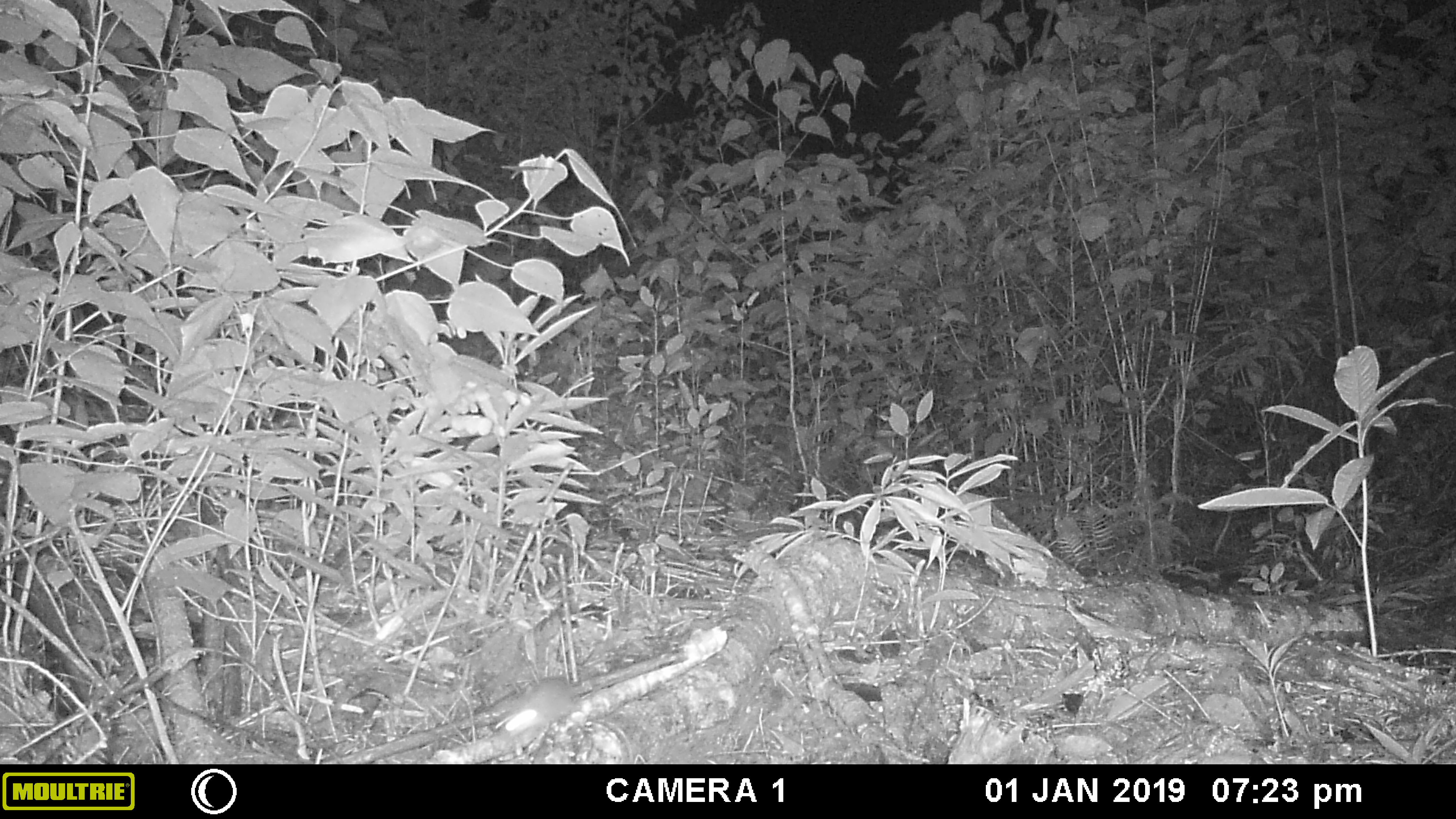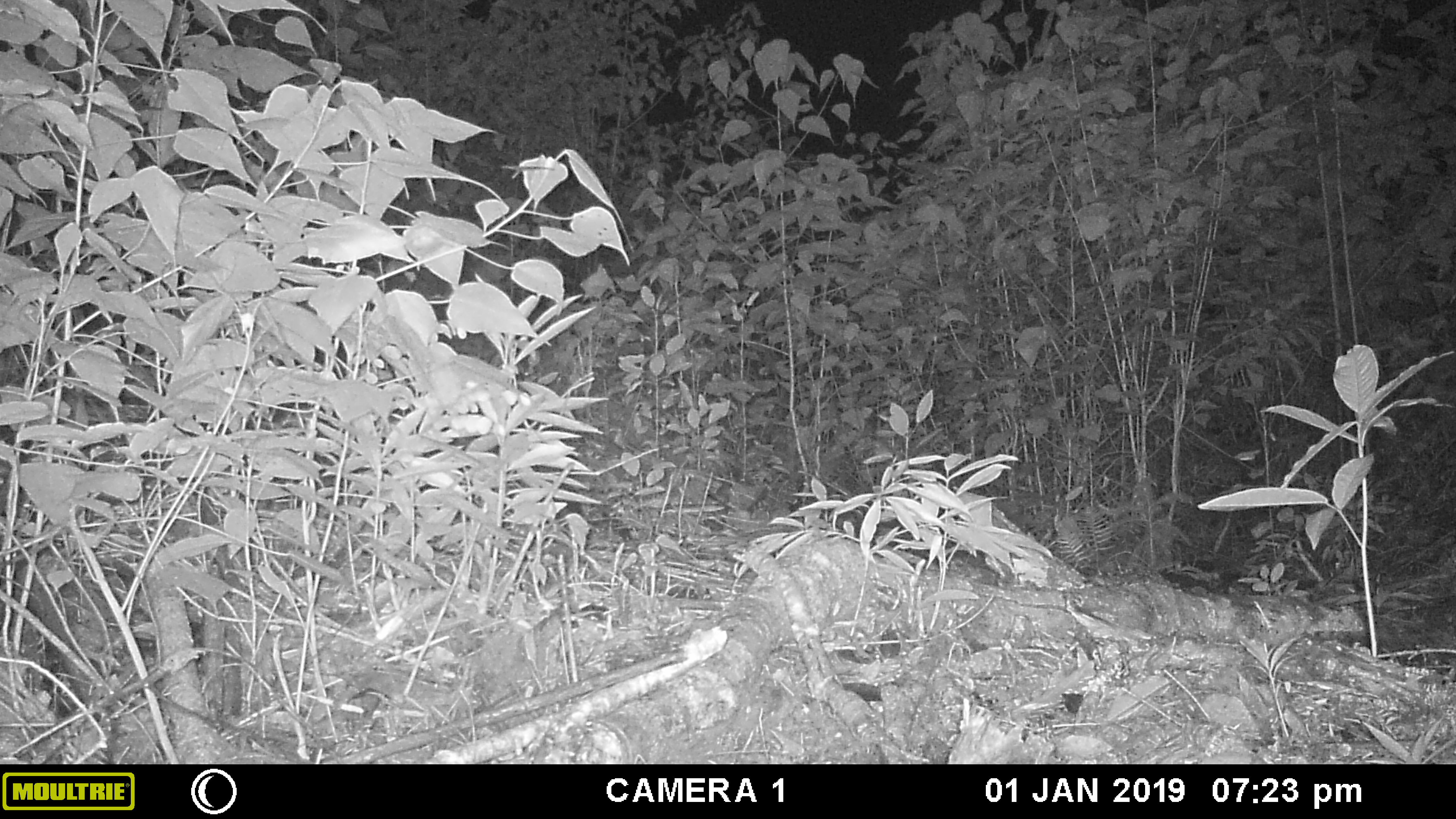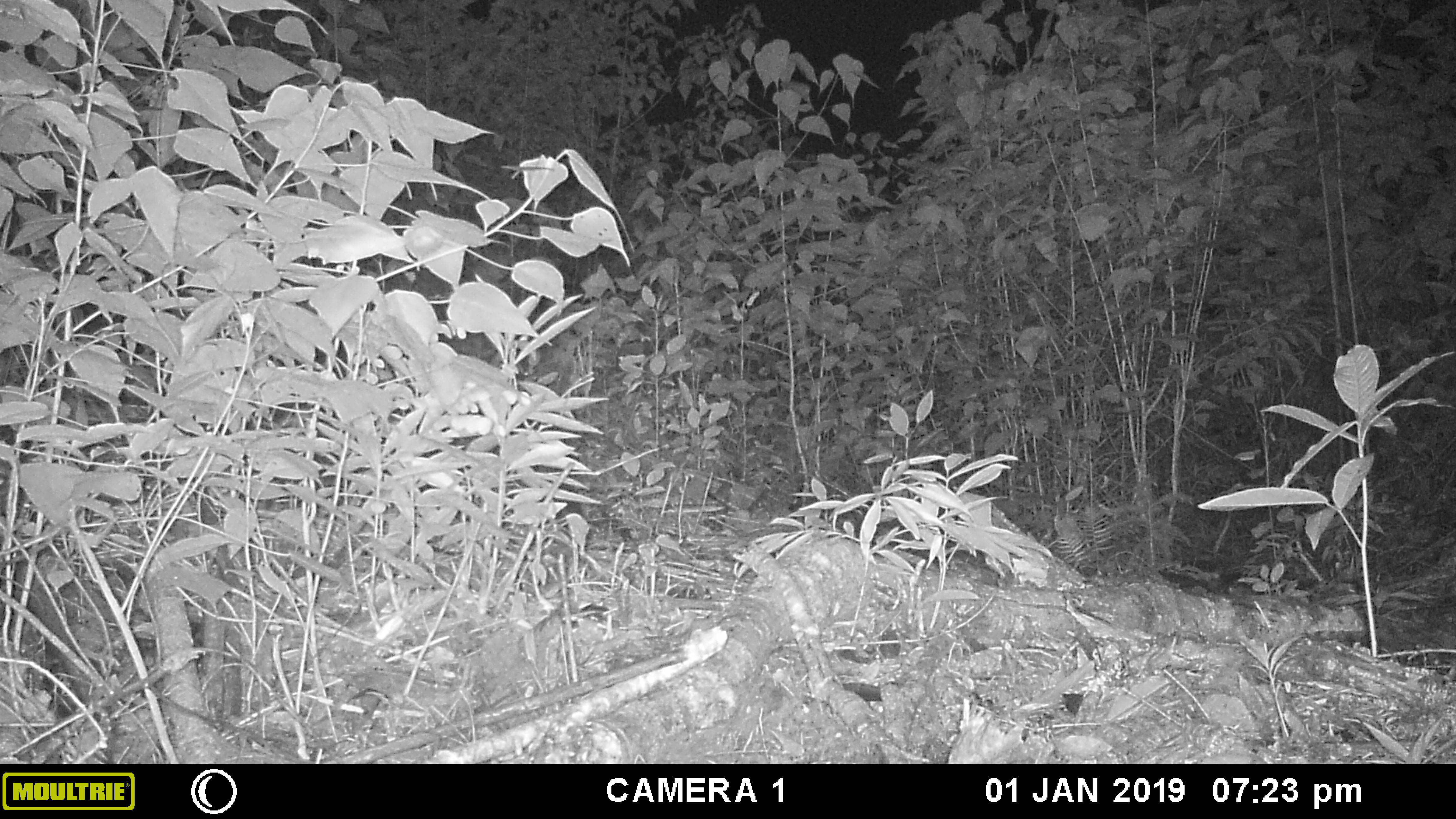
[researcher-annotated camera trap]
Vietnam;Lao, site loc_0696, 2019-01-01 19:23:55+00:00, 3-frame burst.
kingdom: Animalia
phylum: Chordata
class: Mammalia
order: Rodentia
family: Muridae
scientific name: Muridae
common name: old-world mice and rats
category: unidentified murid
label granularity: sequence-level